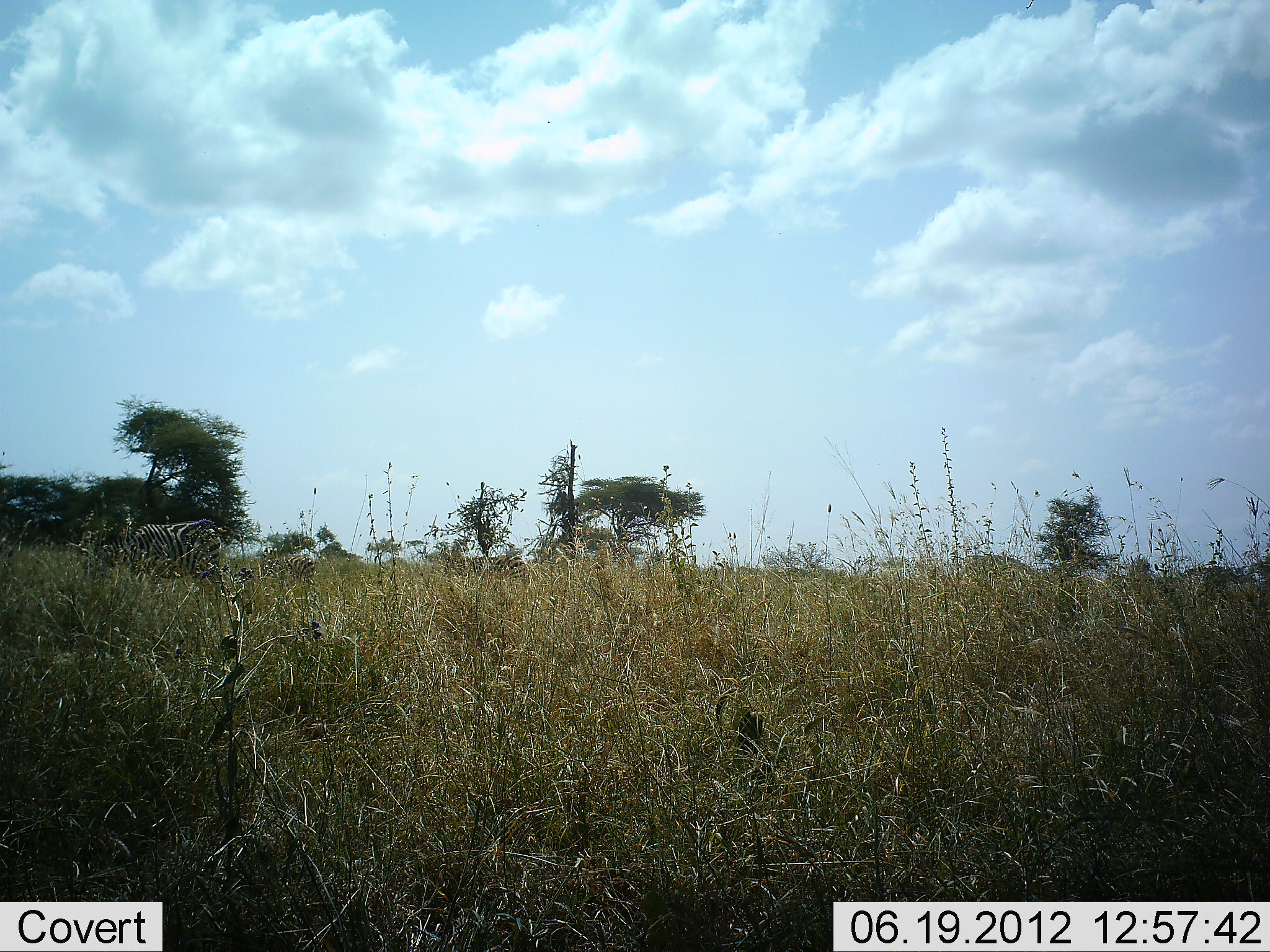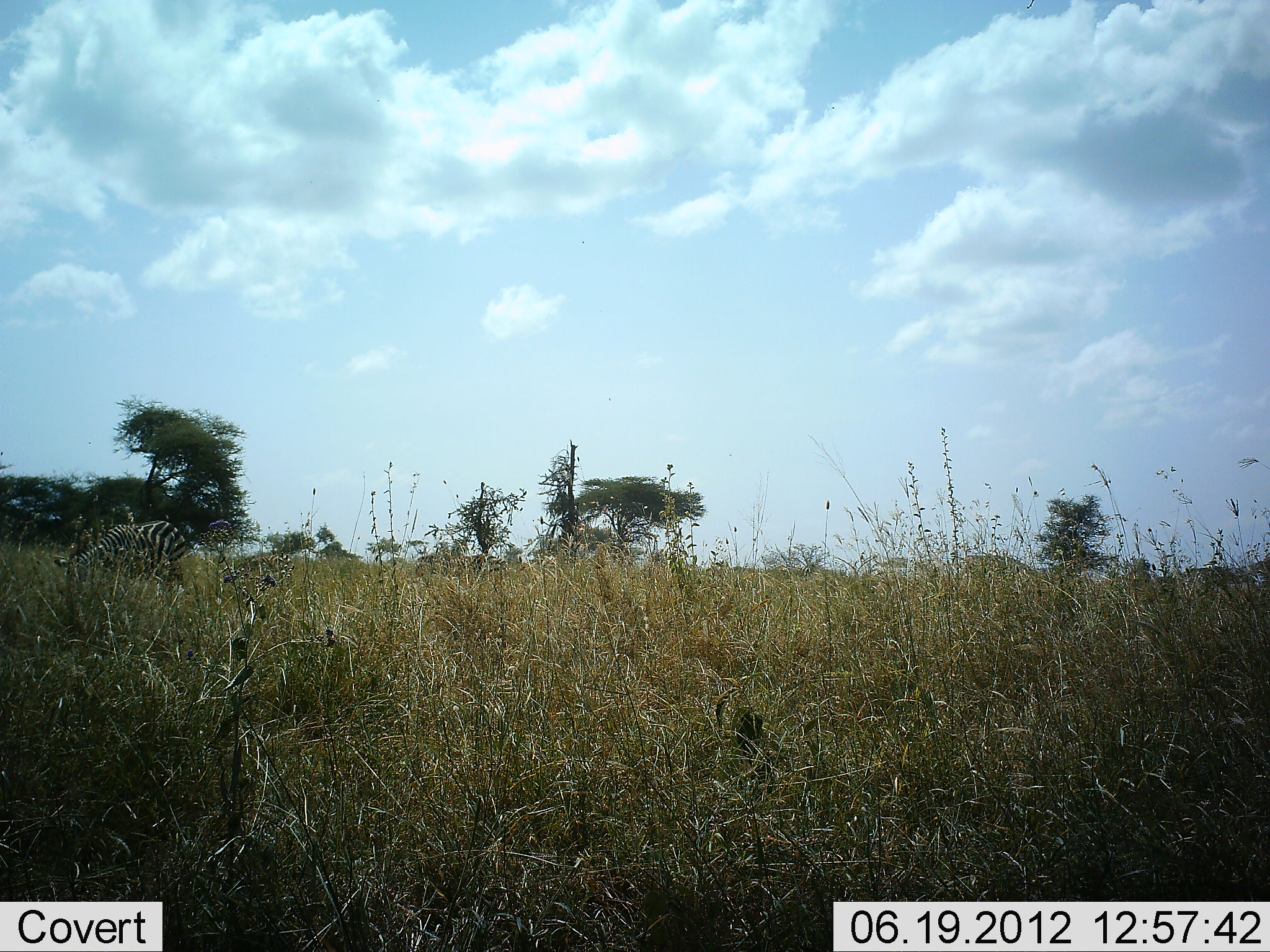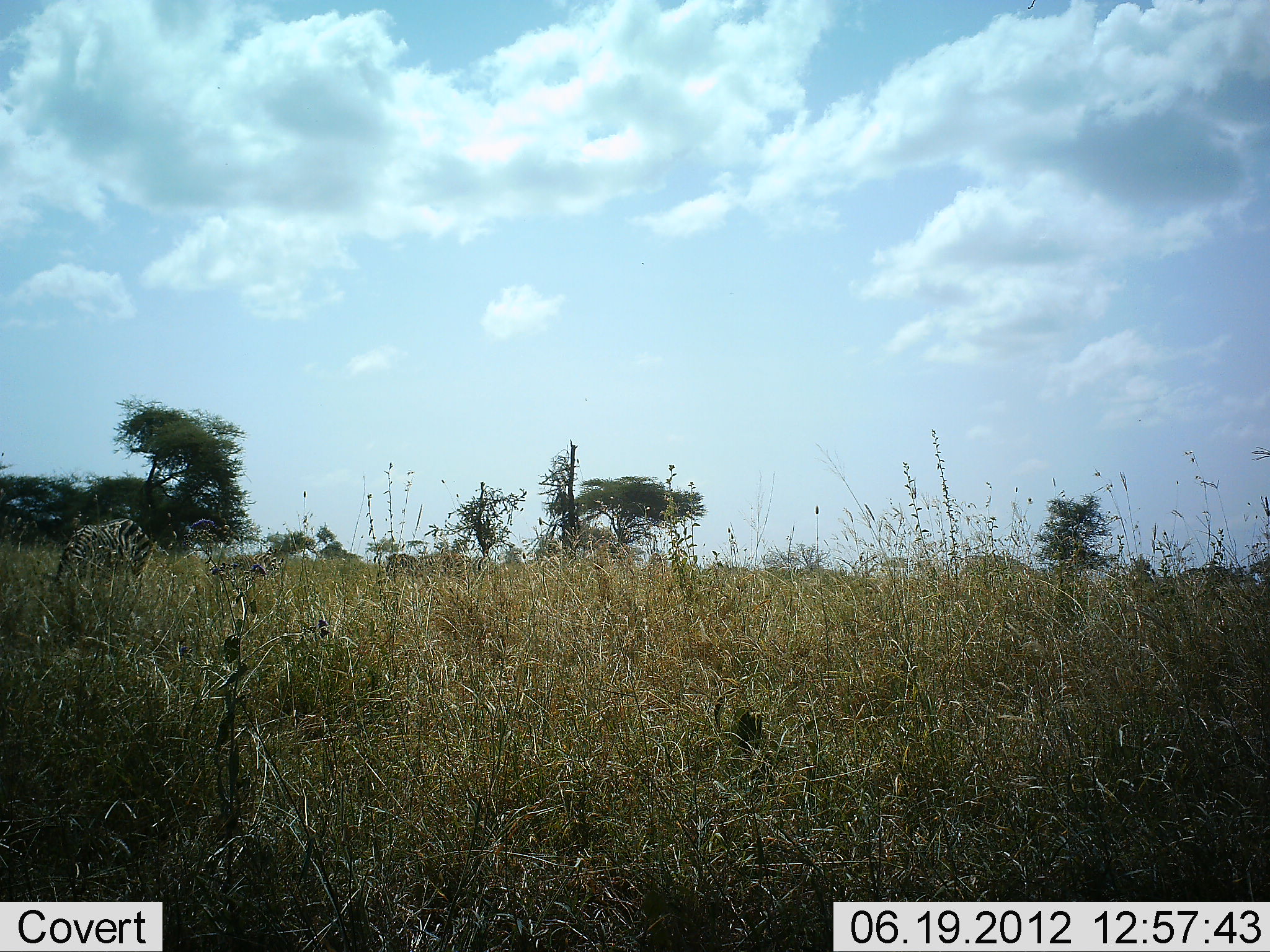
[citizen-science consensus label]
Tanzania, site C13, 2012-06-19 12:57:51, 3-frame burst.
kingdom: Animalia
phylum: Chordata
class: Mammalia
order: Perissodactyla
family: Equidae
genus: Equus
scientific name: Equus quagga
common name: plains zebra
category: zebra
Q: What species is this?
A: Zebra (plains zebra) (Equus quagga).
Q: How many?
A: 2.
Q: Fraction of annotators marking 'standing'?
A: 20%.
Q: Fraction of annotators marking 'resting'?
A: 0%.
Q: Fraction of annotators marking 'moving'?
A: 60%.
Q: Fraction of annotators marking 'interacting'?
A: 0%.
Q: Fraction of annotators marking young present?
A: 0%.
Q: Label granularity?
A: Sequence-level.